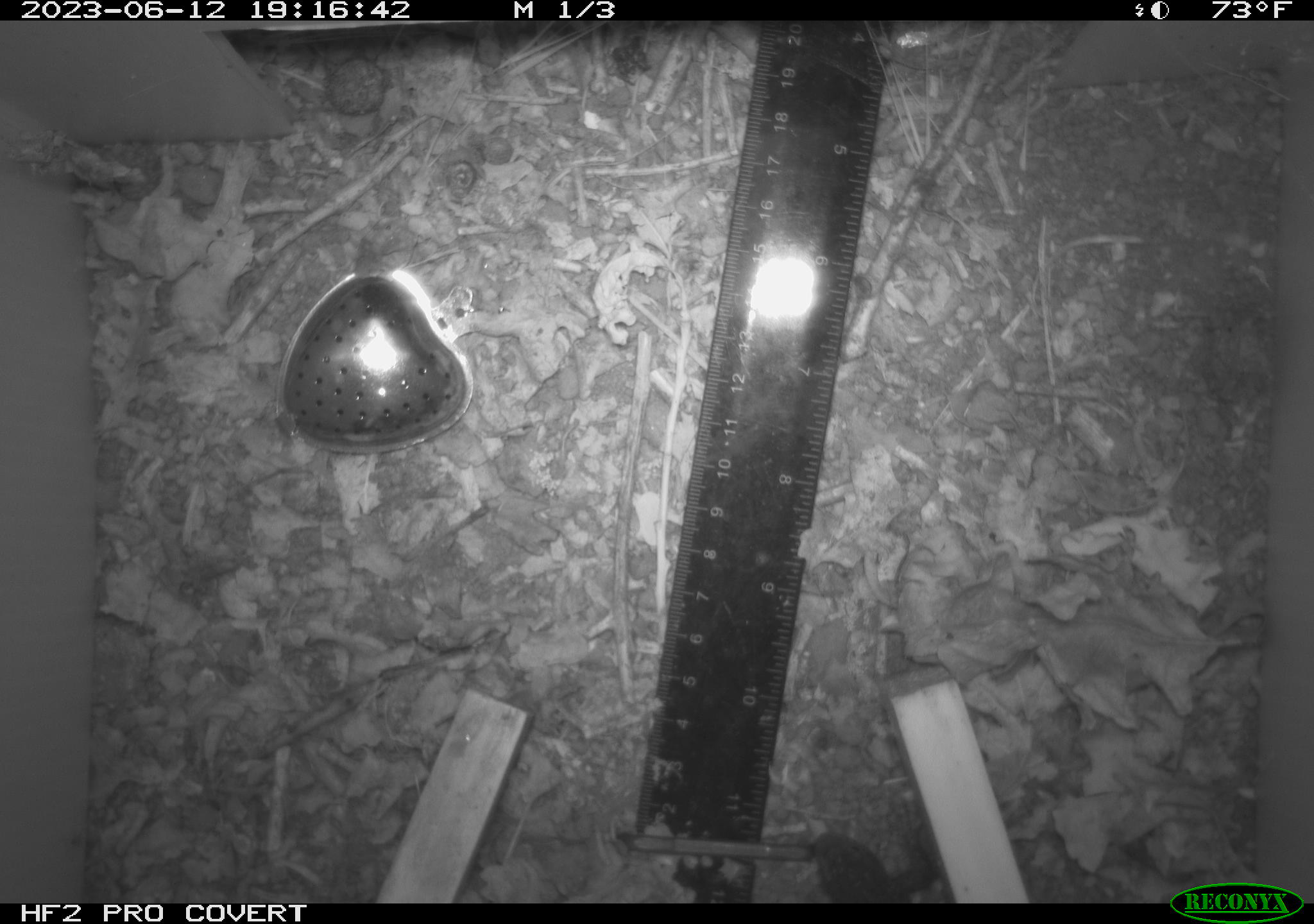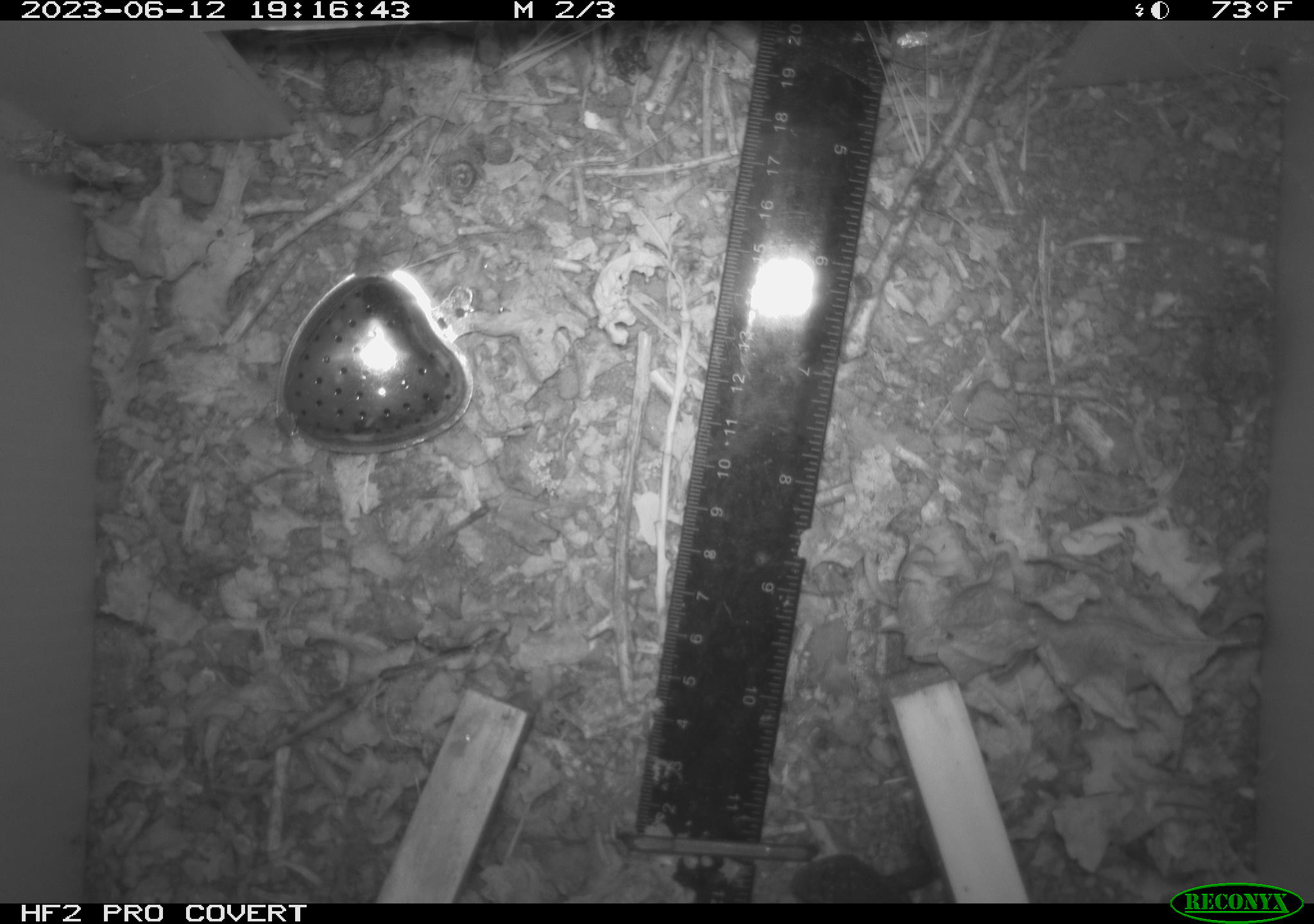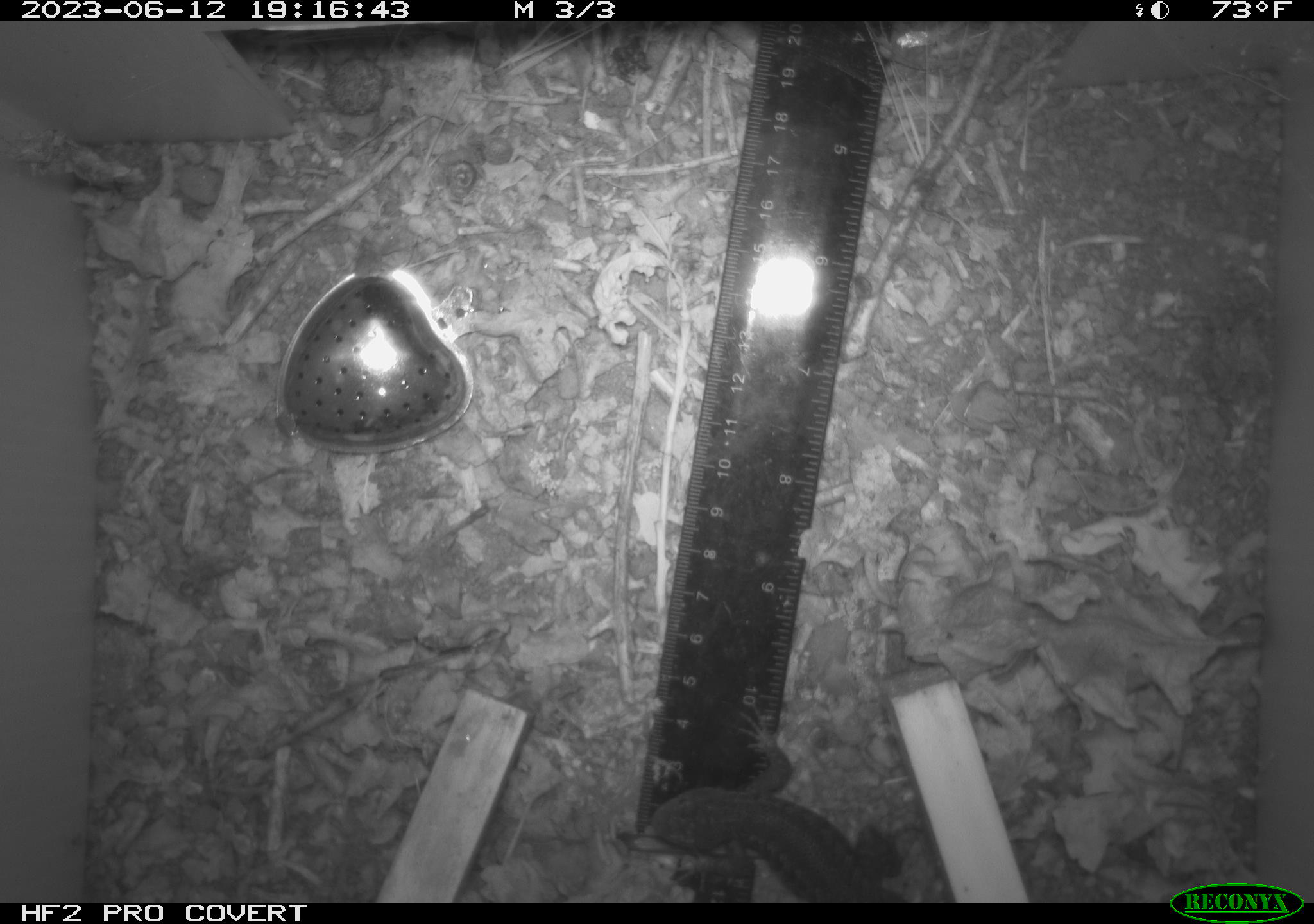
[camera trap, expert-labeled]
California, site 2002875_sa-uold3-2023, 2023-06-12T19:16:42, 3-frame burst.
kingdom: Animalia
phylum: Chordata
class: Reptilia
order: Squamata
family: Phrynosomatidae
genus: Sceloporus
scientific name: Sceloporus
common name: spiny lizards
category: sceloporus species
Sceloporus species (spiny lizards) (Sceloporus).